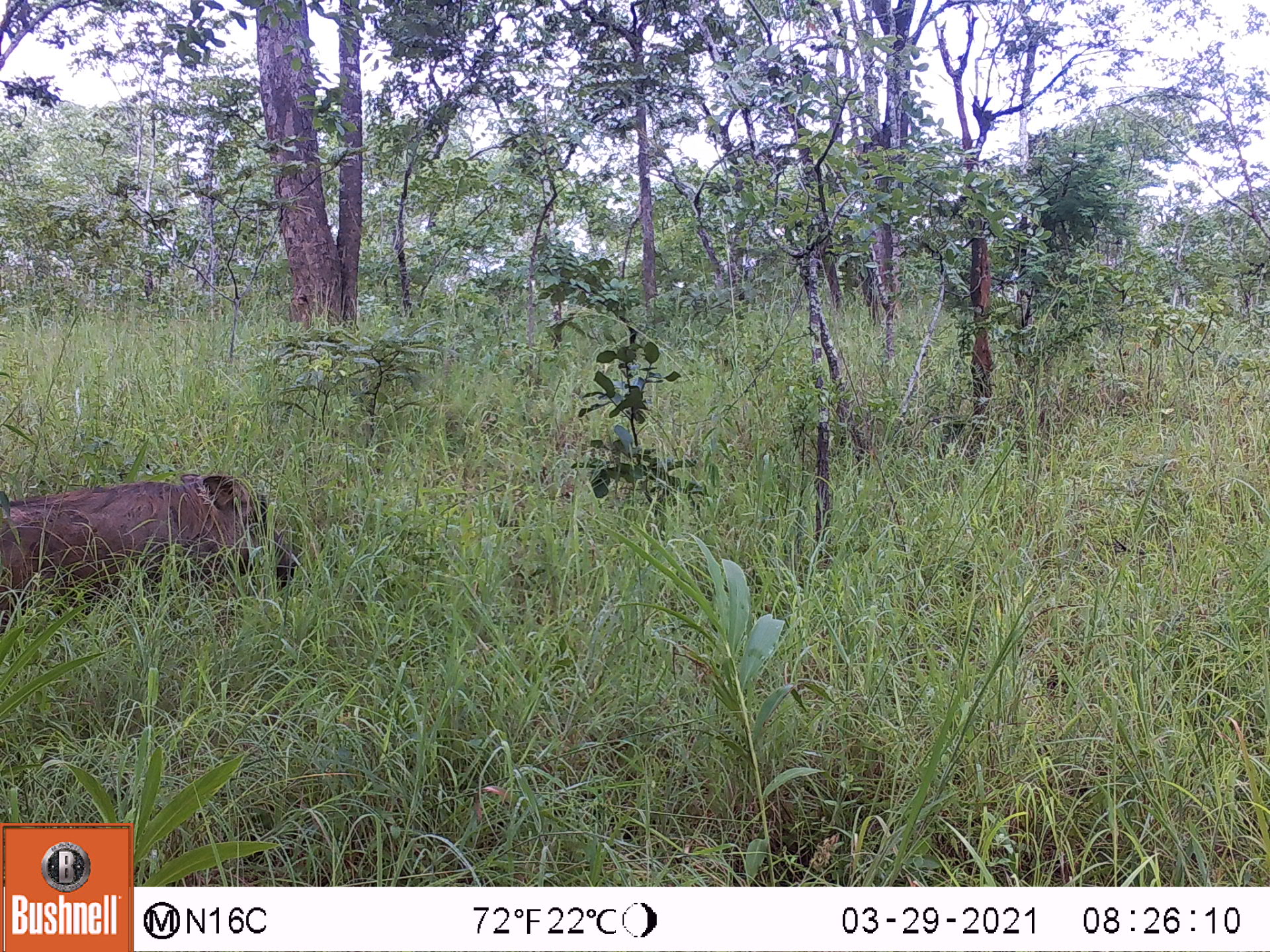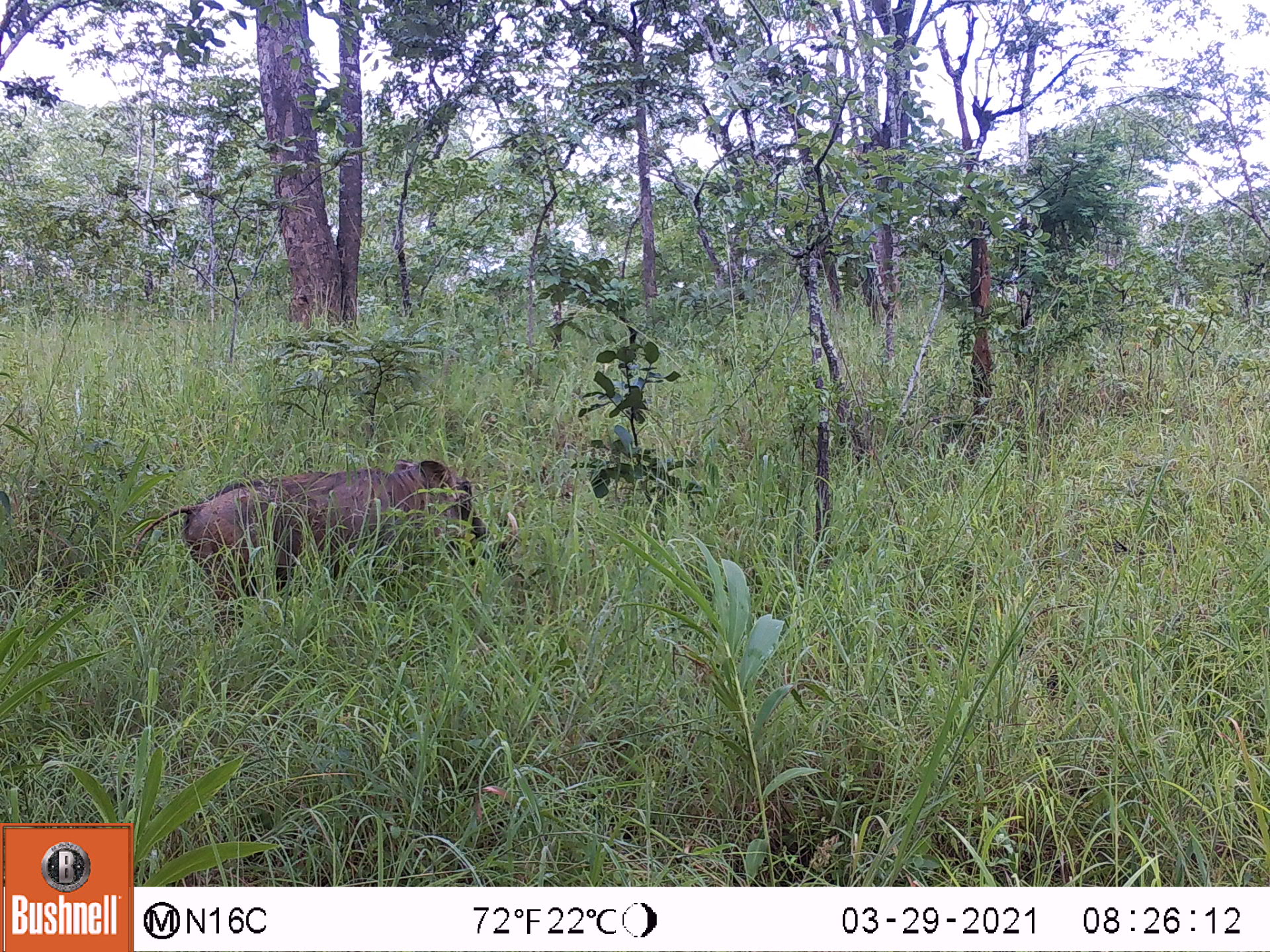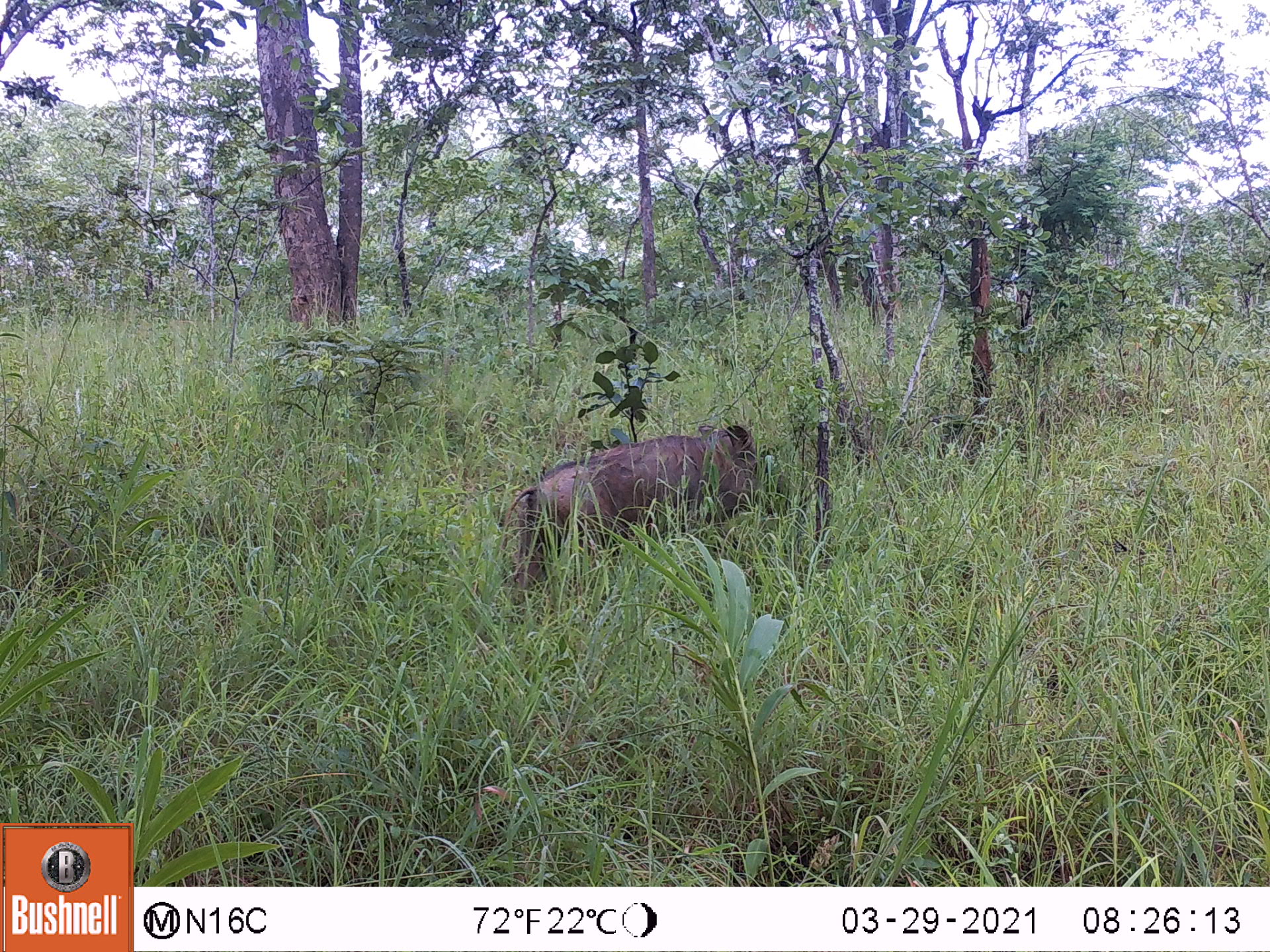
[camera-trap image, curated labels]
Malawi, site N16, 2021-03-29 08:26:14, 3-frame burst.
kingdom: Animalia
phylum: Chordata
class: Mammalia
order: Artiodactyla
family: Suidae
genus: Phacochoerus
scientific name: Phacochoerus africanus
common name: common warthog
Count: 1.